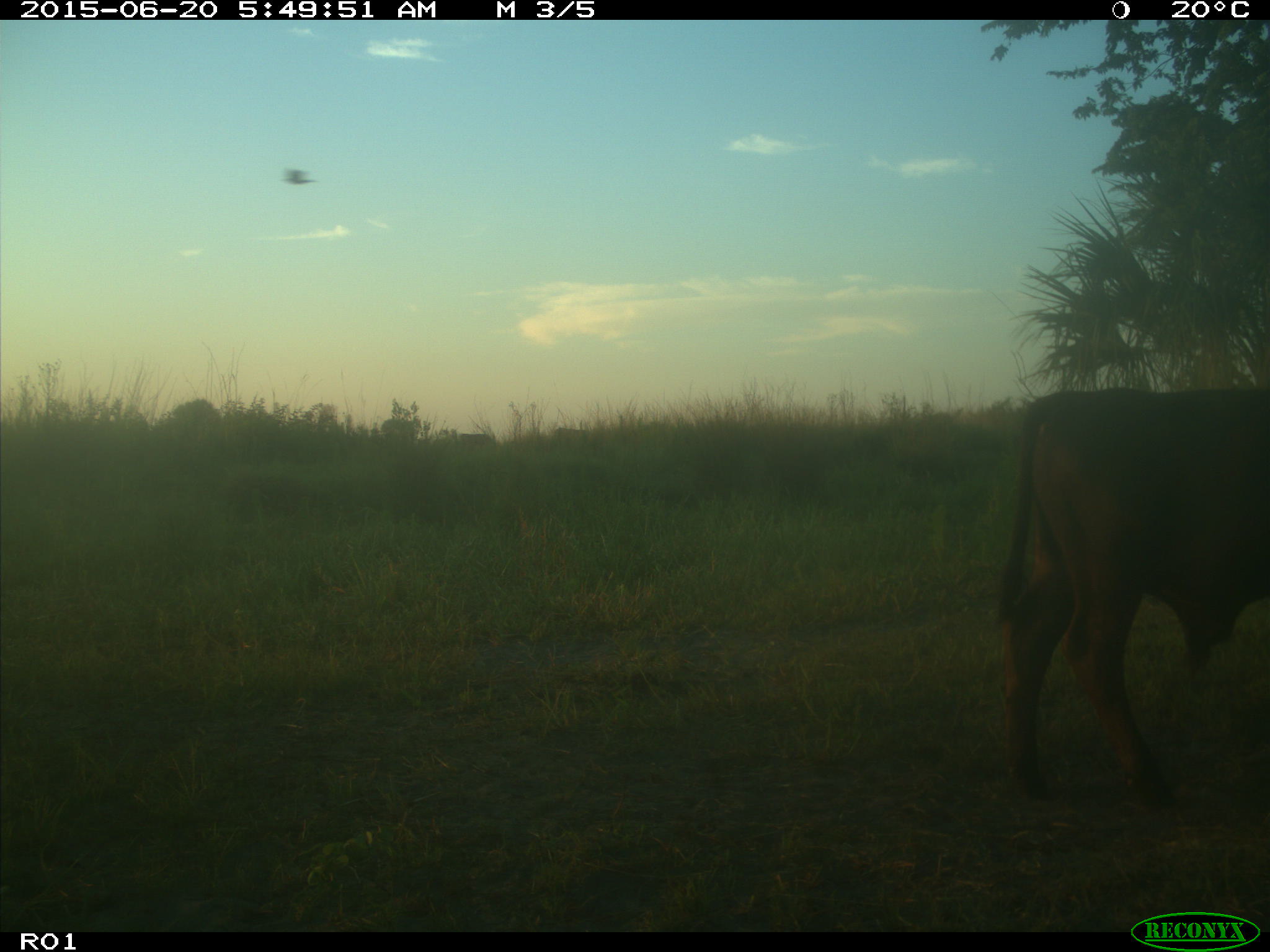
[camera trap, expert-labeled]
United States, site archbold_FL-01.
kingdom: Animalia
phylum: Chordata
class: Mammalia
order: Artiodactyla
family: Bovidae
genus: Bos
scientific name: Bos taurus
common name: domestic cow